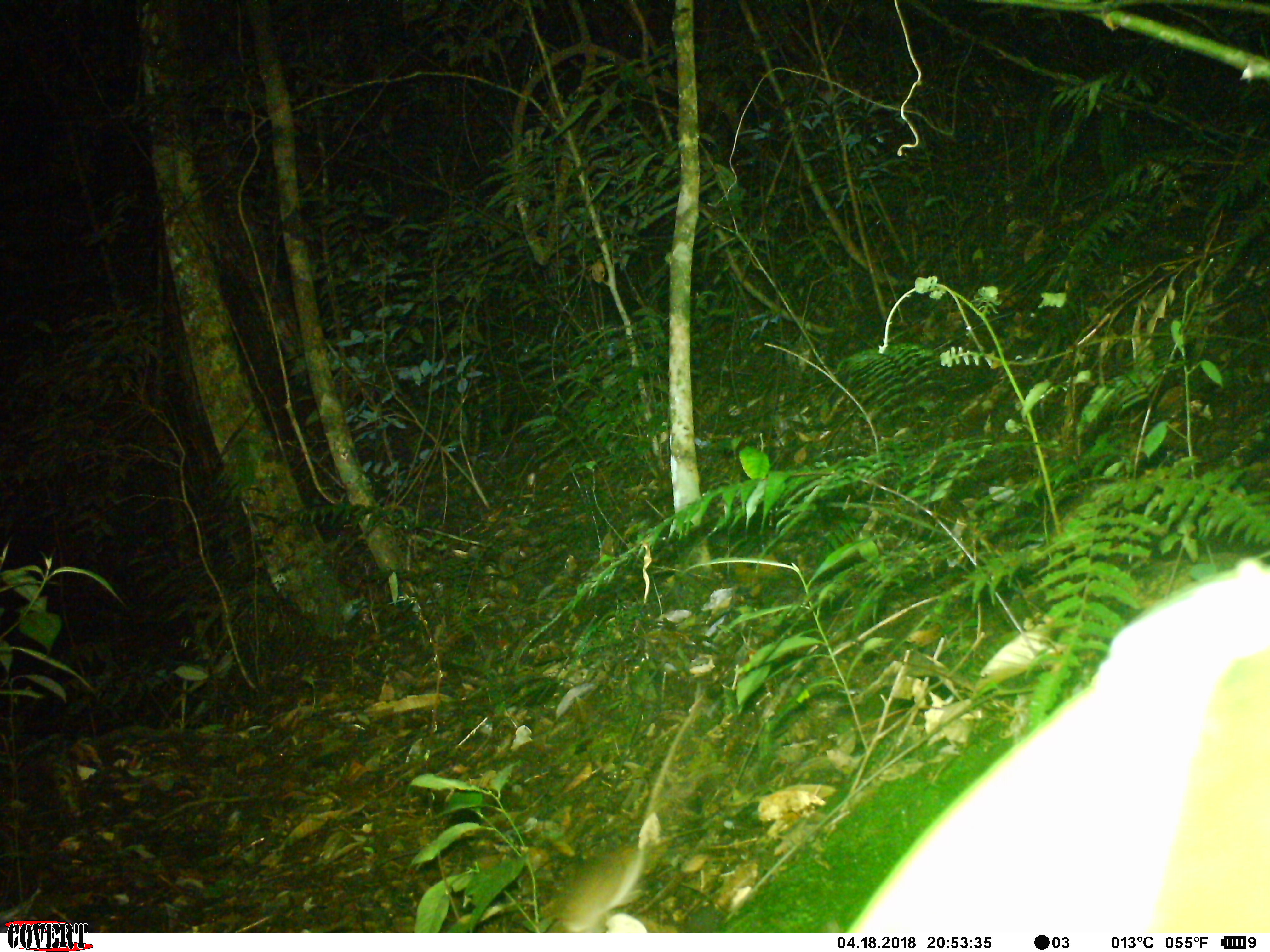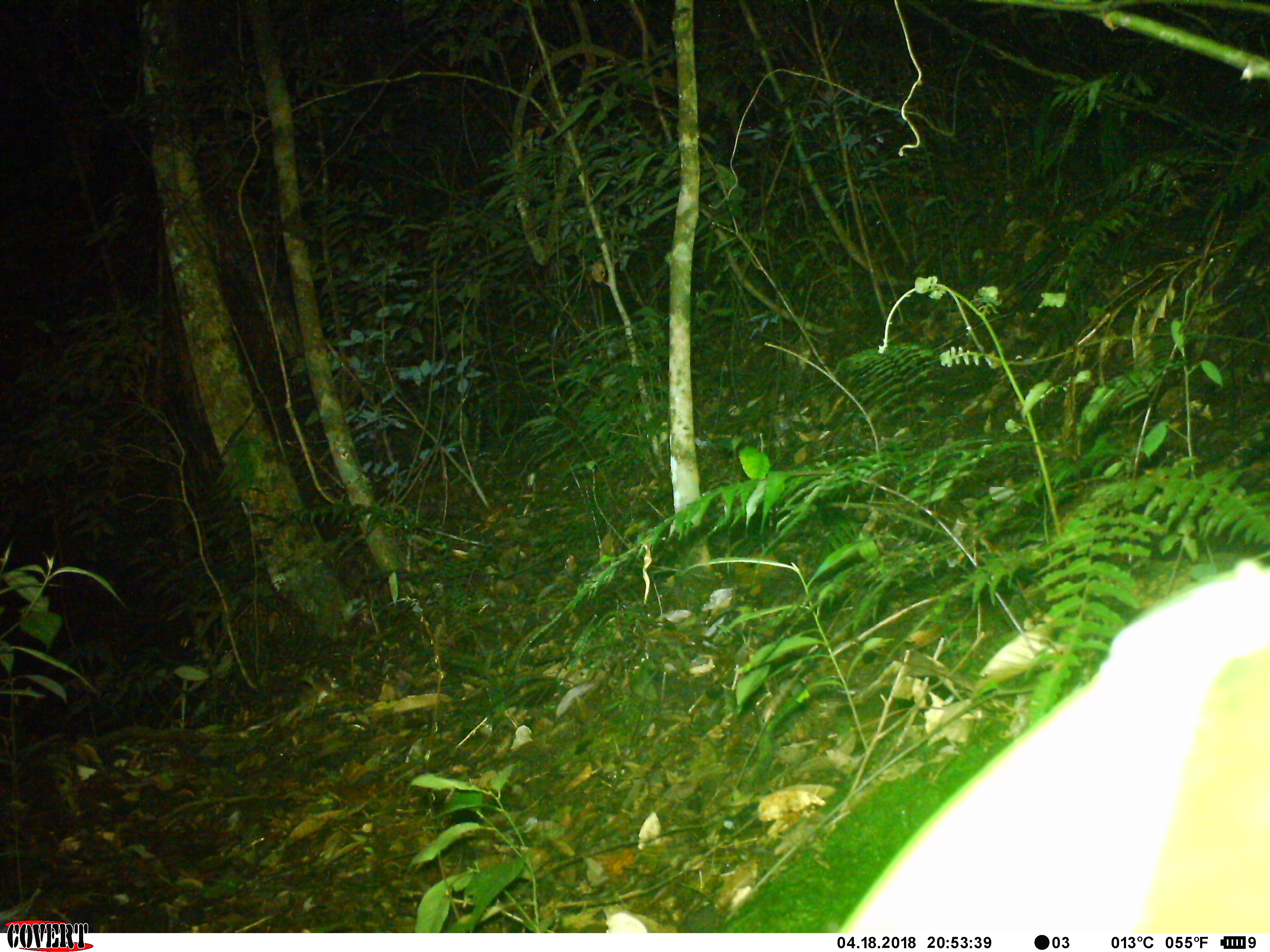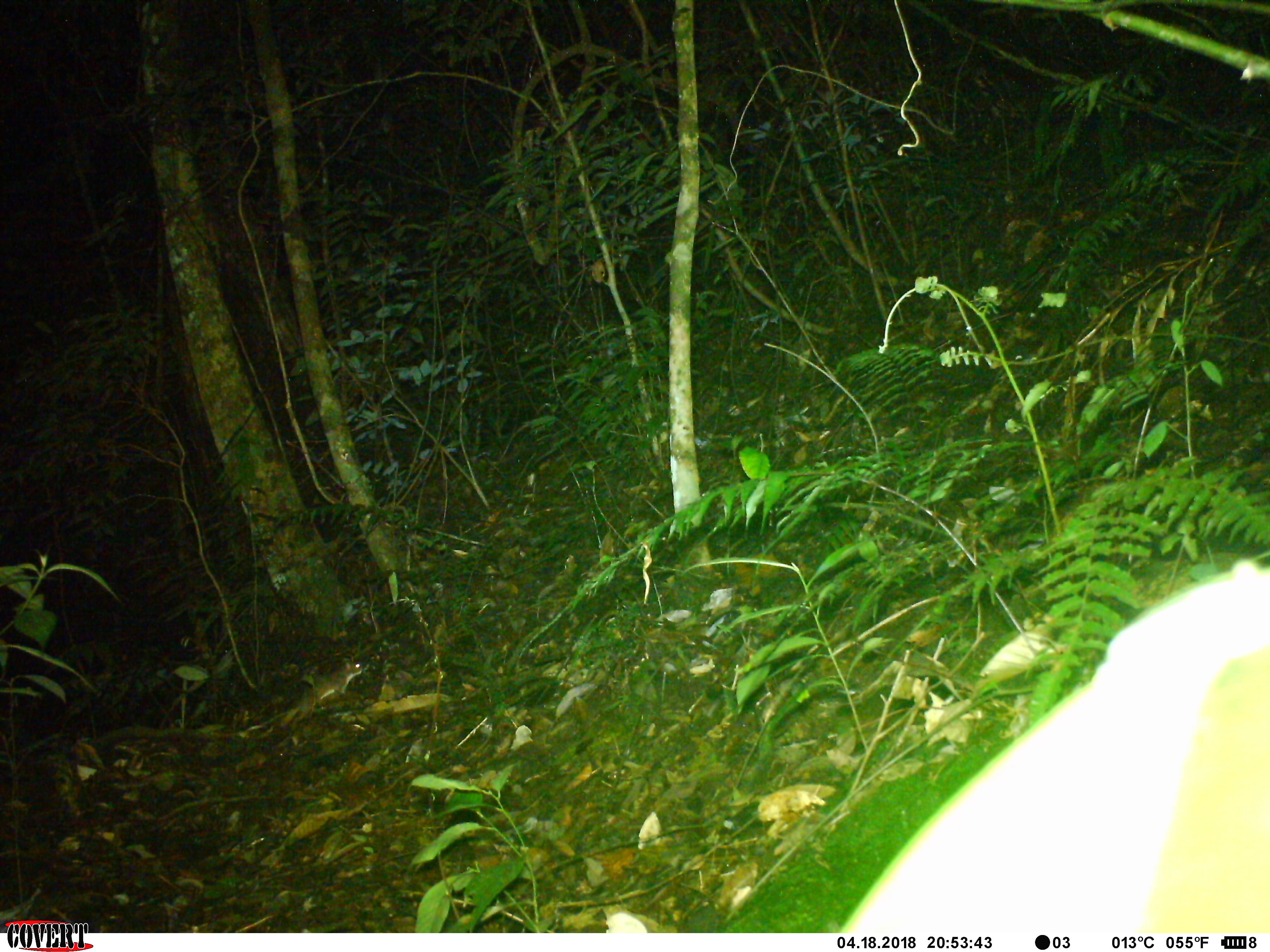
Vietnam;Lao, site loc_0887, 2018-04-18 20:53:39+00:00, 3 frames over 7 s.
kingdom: Animalia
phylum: Chordata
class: Mammalia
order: Rodentia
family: Muridae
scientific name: Muridae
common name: old-world mice and rats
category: unidentified murid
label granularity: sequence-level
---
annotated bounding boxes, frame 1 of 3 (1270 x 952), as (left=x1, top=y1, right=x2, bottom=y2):
unidentified murid: (left=546, top=697, right=699, bottom=933)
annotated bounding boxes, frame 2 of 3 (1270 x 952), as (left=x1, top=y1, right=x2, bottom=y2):
unidentified murid: (left=602, top=554, right=1267, bottom=931); (left=279, top=671, right=339, bottom=727)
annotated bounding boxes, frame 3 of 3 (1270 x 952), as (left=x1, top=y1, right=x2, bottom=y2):
unidentified murid: (left=833, top=558, right=1267, bottom=933); (left=279, top=658, right=363, bottom=726)